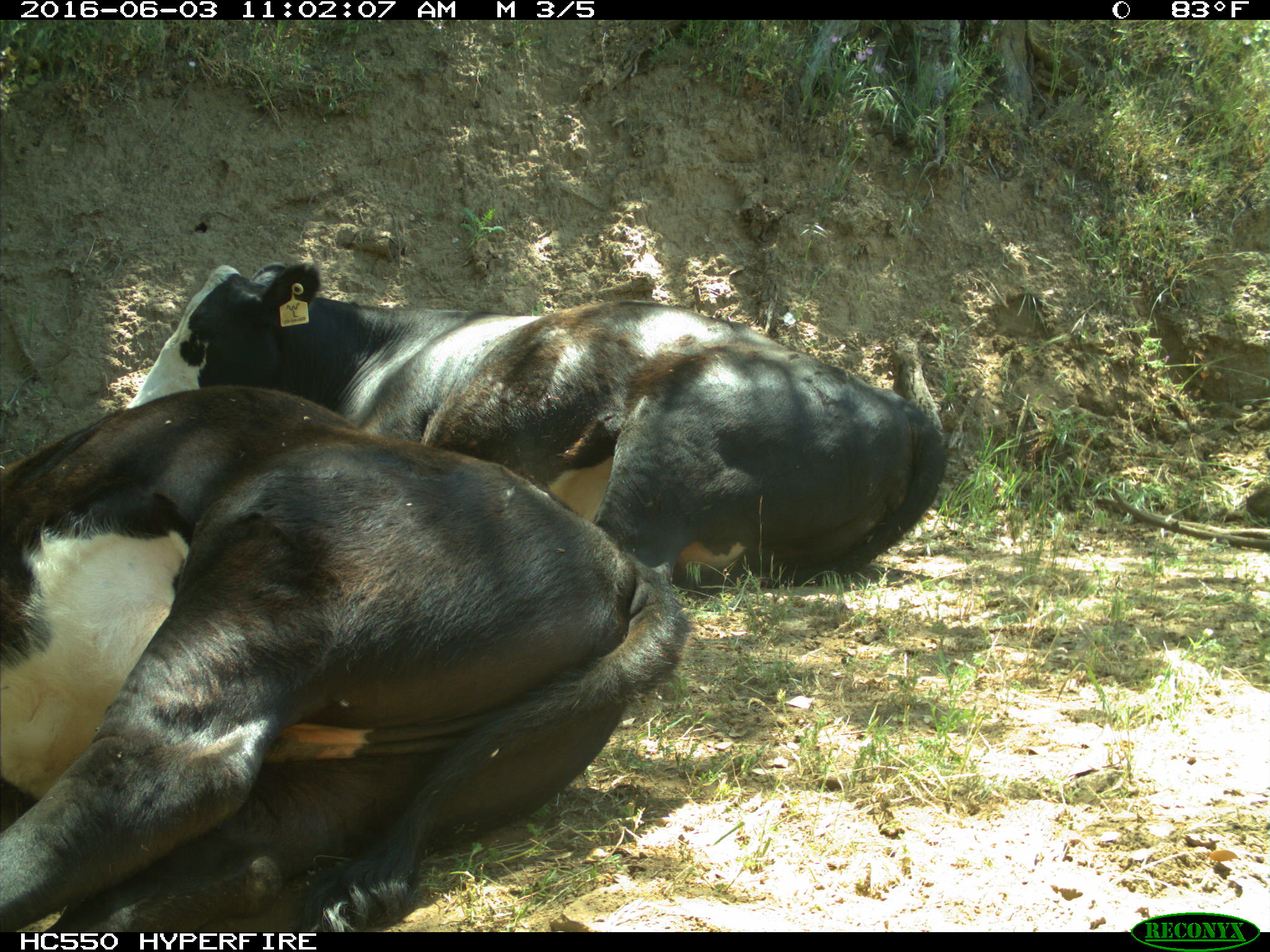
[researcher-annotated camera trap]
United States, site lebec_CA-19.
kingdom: Animalia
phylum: Chordata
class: Mammalia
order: Artiodactyla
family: Bovidae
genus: Bos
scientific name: Bos taurus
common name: domestic cow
Bos taurus (domestic cow).